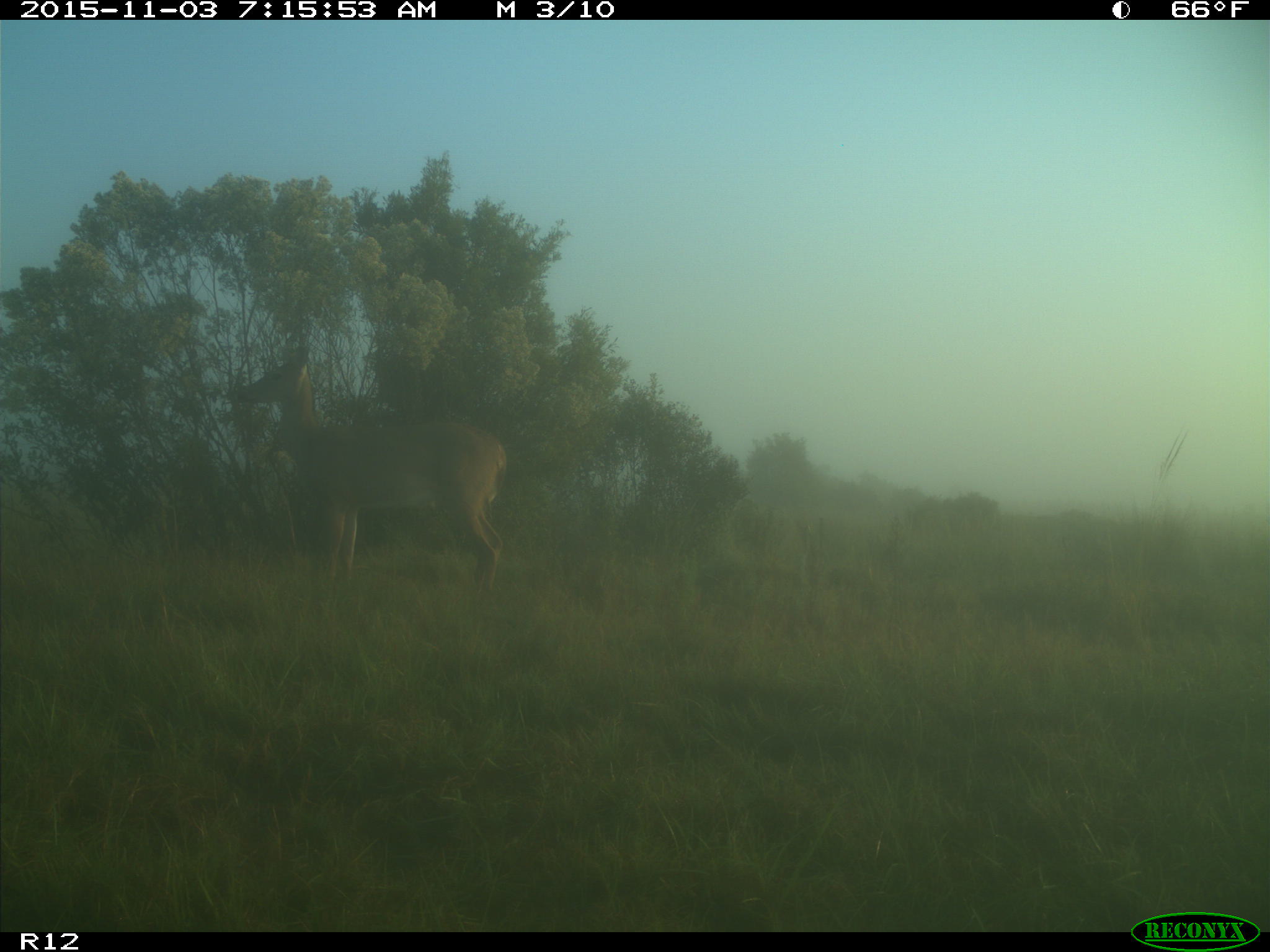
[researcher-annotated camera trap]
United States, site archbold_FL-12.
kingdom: Animalia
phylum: Chordata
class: Mammalia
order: Artiodactyla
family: Cervidae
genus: Odocoileus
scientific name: Odocoileus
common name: deer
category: unidentified deer